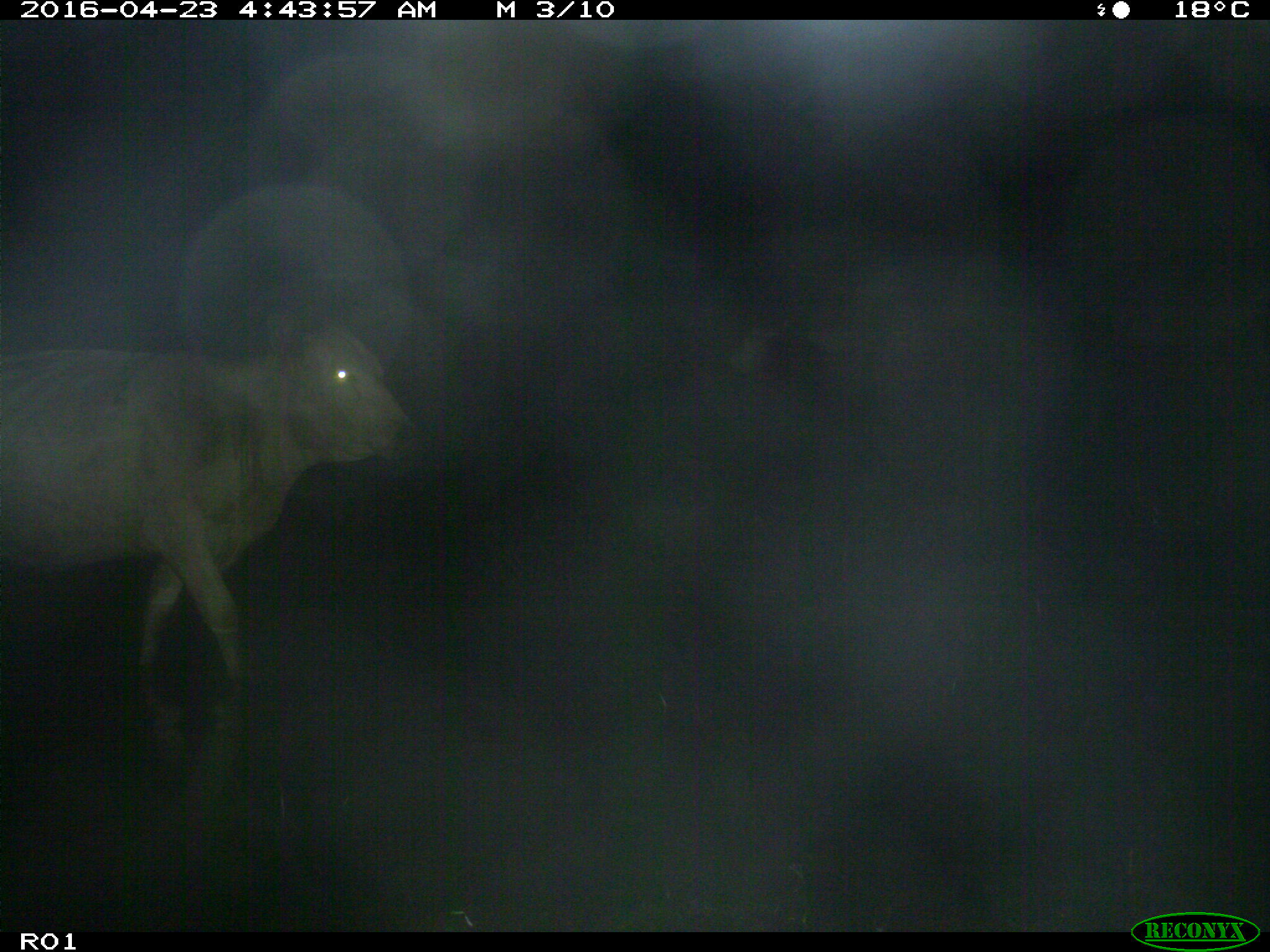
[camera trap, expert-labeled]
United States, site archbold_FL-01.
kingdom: Animalia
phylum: Chordata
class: Mammalia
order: Artiodactyla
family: Bovidae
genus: Bos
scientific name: Bos taurus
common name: domestic cow